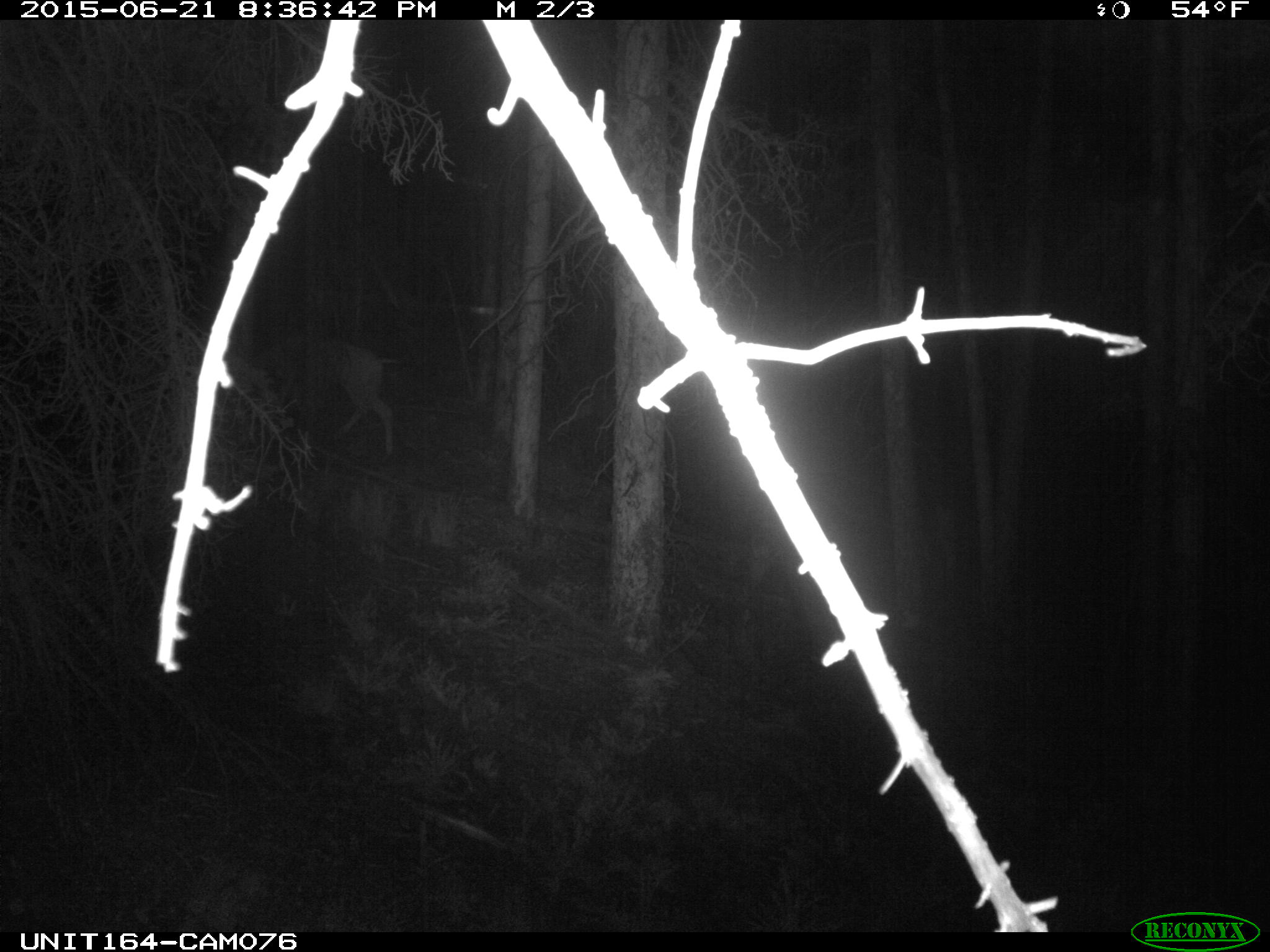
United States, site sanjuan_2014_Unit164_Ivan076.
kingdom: Animalia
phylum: Chordata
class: Mammalia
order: Artiodactyla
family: Cervidae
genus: Odocoileus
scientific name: Odocoileus hemionus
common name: mule deer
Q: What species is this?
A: Odocoileus hemionus (mule deer).